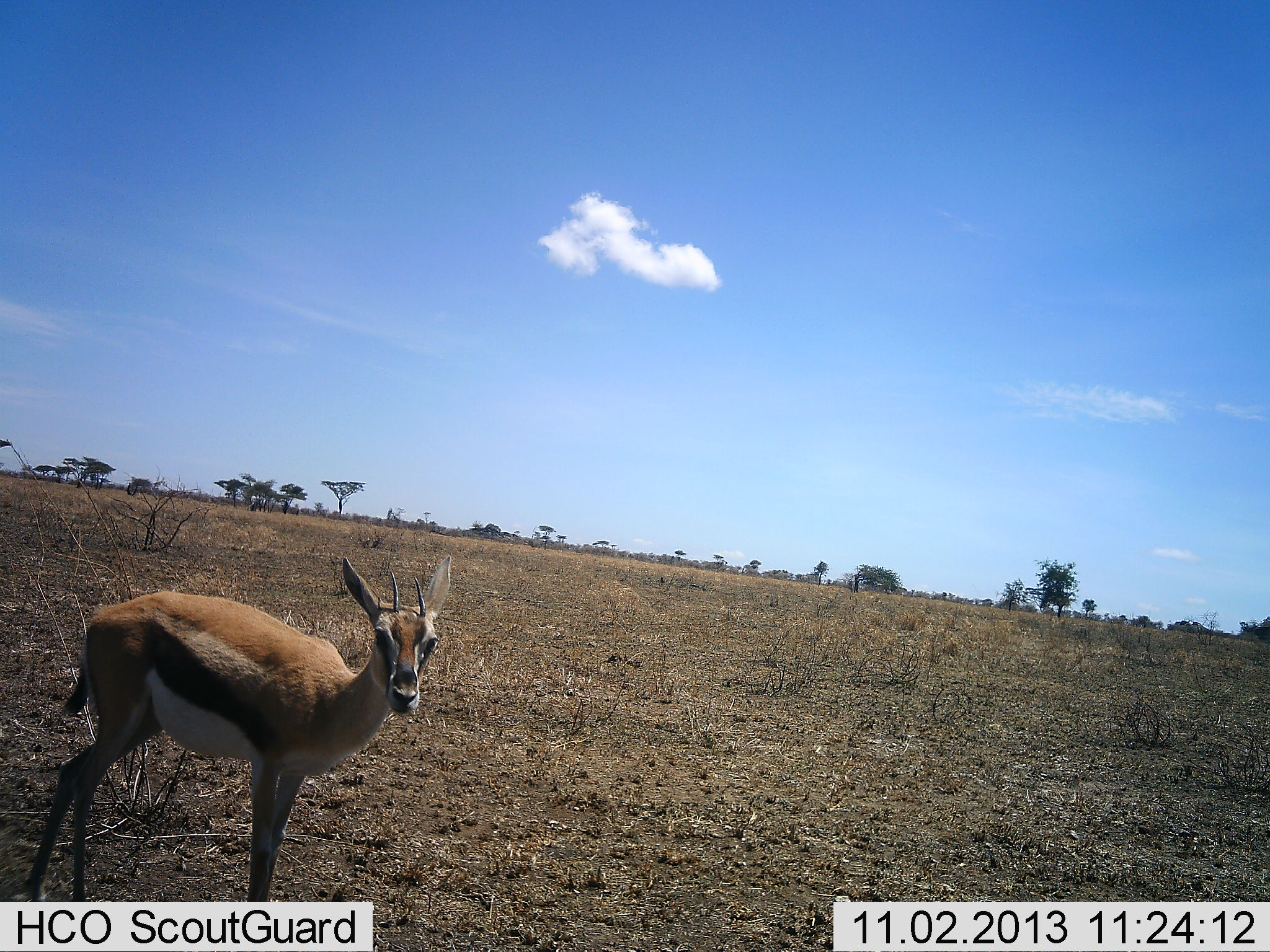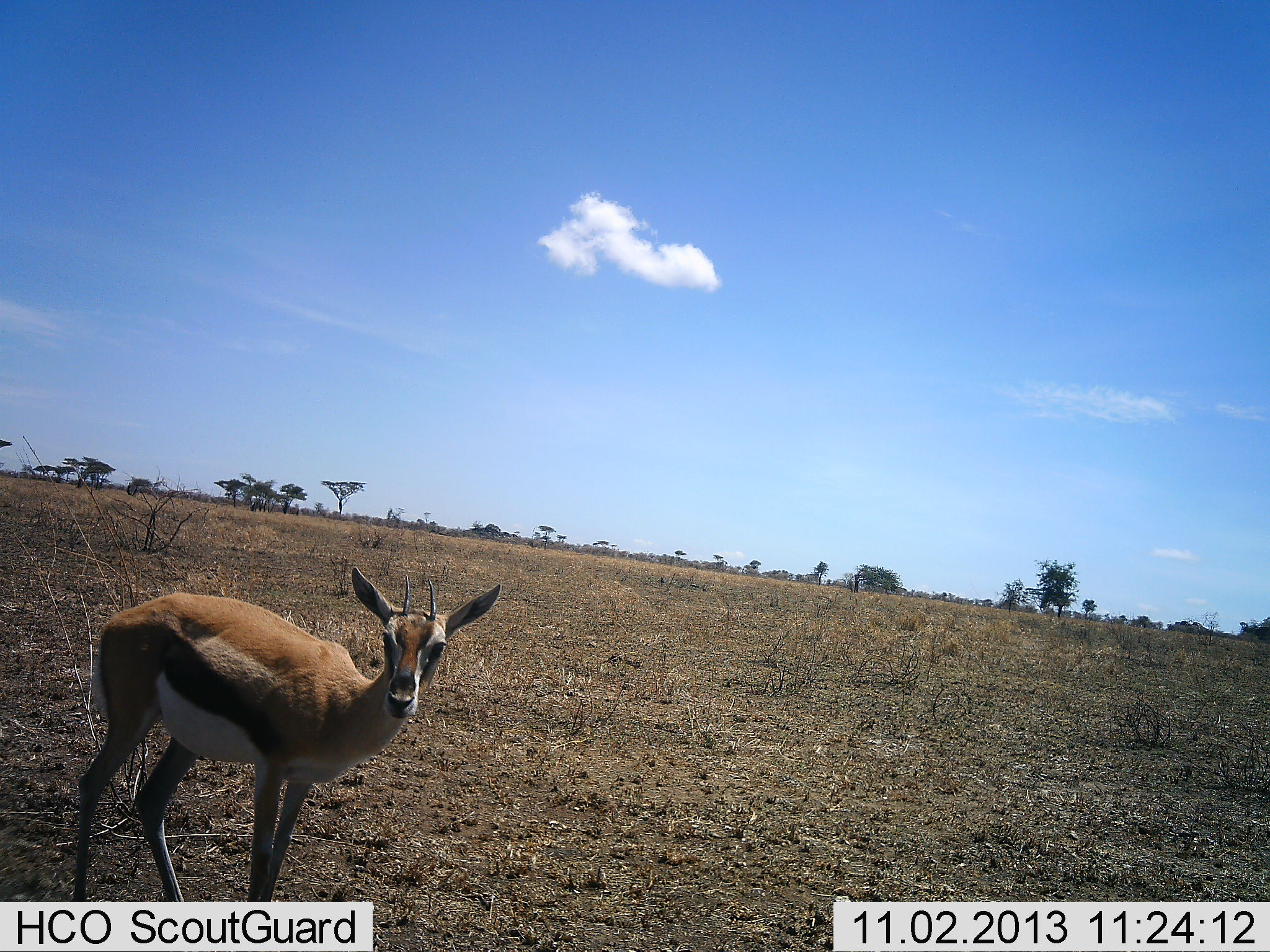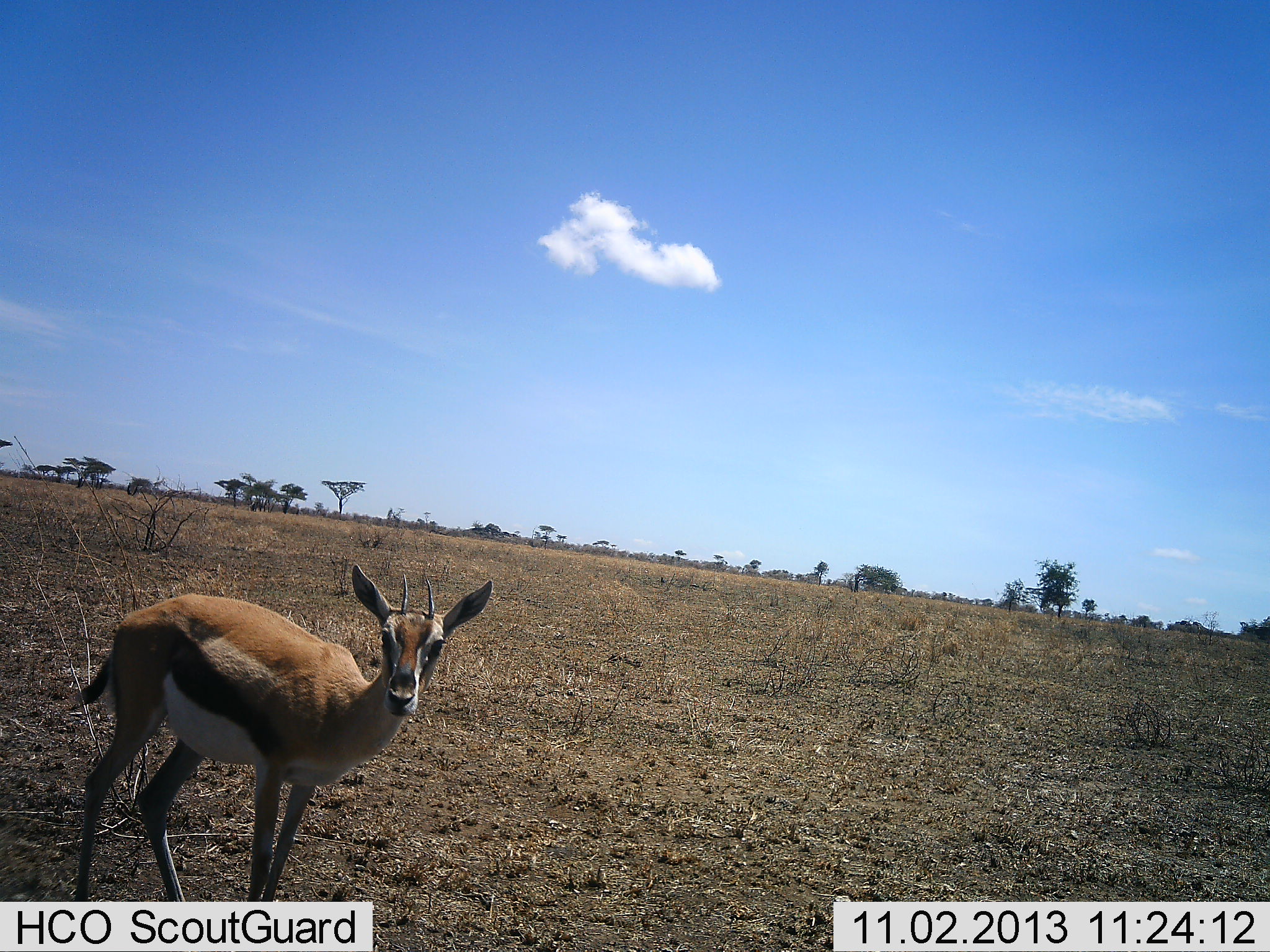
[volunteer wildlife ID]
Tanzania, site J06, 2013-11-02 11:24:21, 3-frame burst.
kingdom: Animalia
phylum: Chordata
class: Mammalia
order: Artiodactyla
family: Bovidae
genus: Eudorcas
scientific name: Eudorcas thomsonii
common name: thomson's gazelle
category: gazellethomsons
Gazellethomsons (thomson's gazelle) (Eudorcas thomsonii), count 1. Behavior (volunteer vote fractions): standing 90%, resting 0%, moving 10%, interacting 0%. Young present (vote fraction): 0%. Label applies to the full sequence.